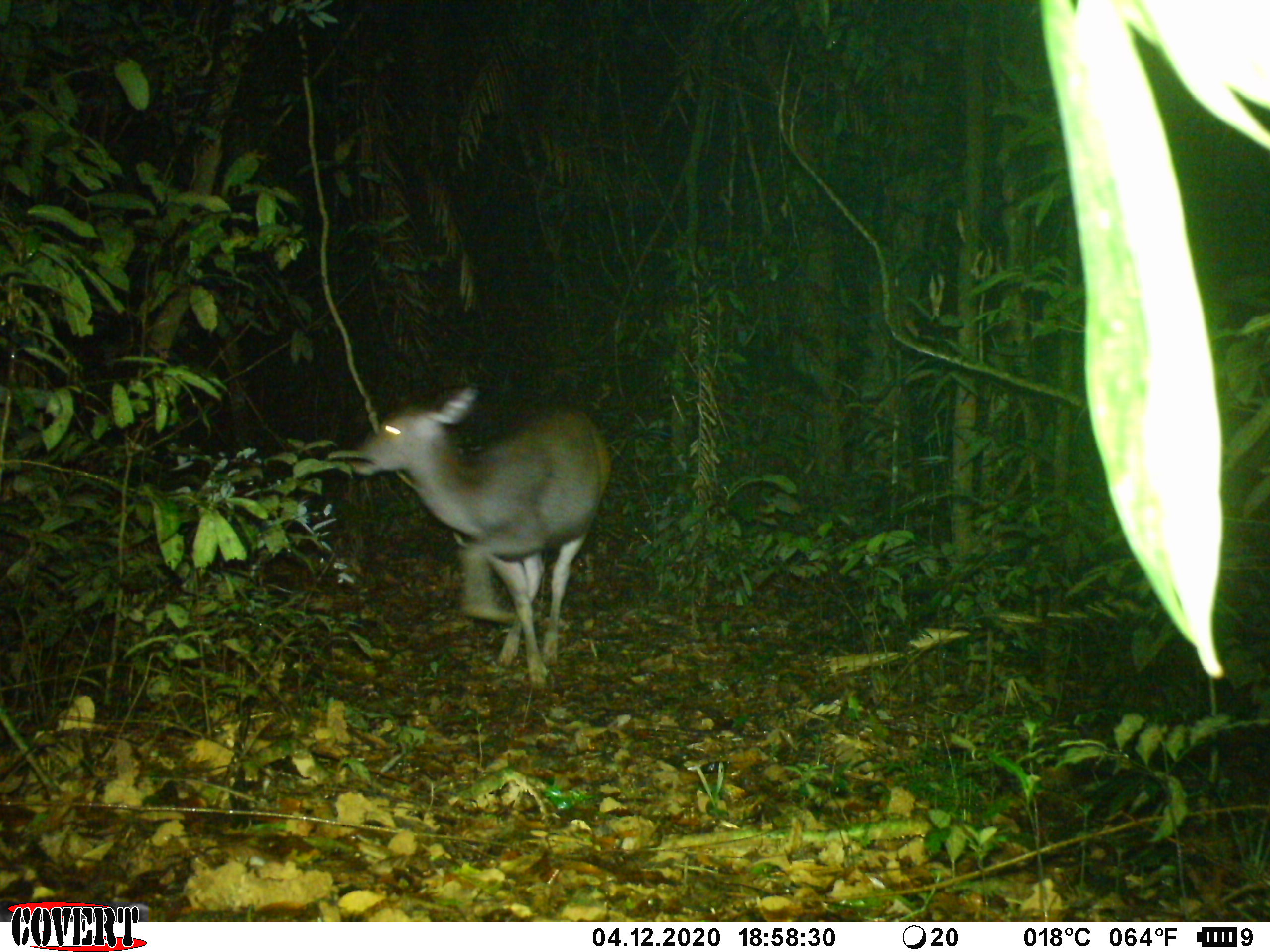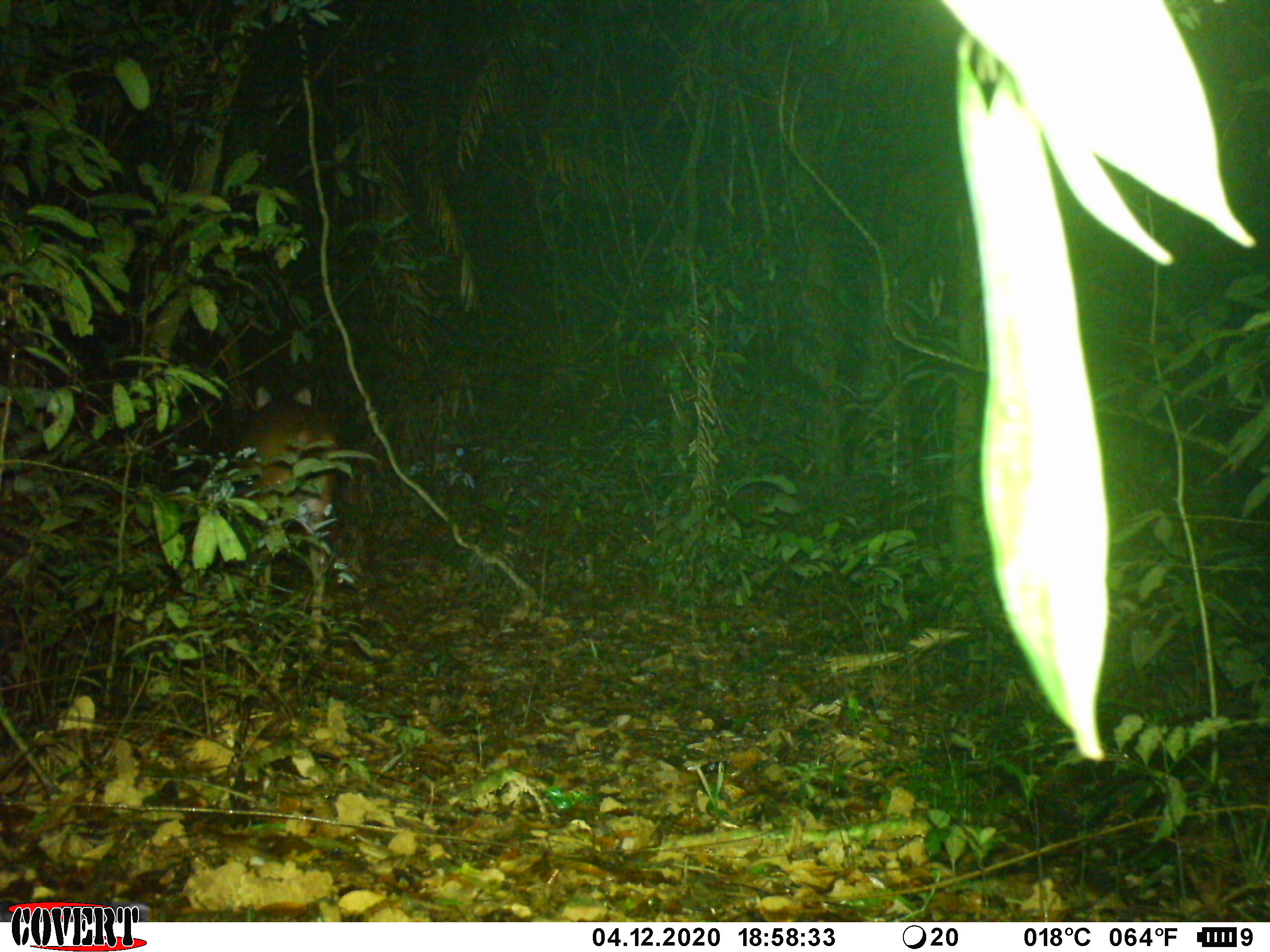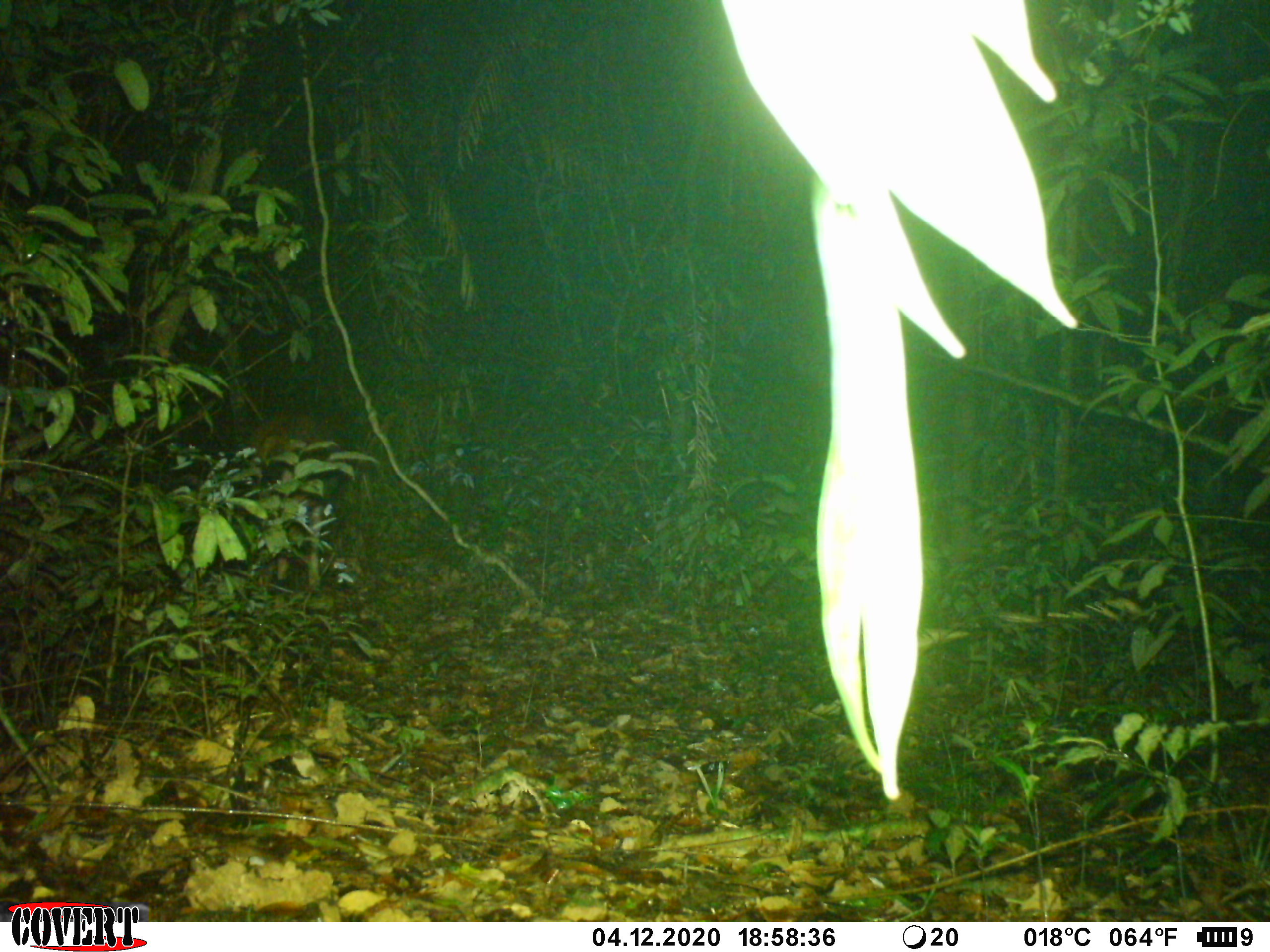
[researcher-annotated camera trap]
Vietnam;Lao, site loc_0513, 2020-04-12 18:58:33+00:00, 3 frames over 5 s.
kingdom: Animalia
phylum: Chordata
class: Mammalia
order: Artiodactyla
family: Cervidae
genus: Rusa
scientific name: Rusa unicolor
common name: sambar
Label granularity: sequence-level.